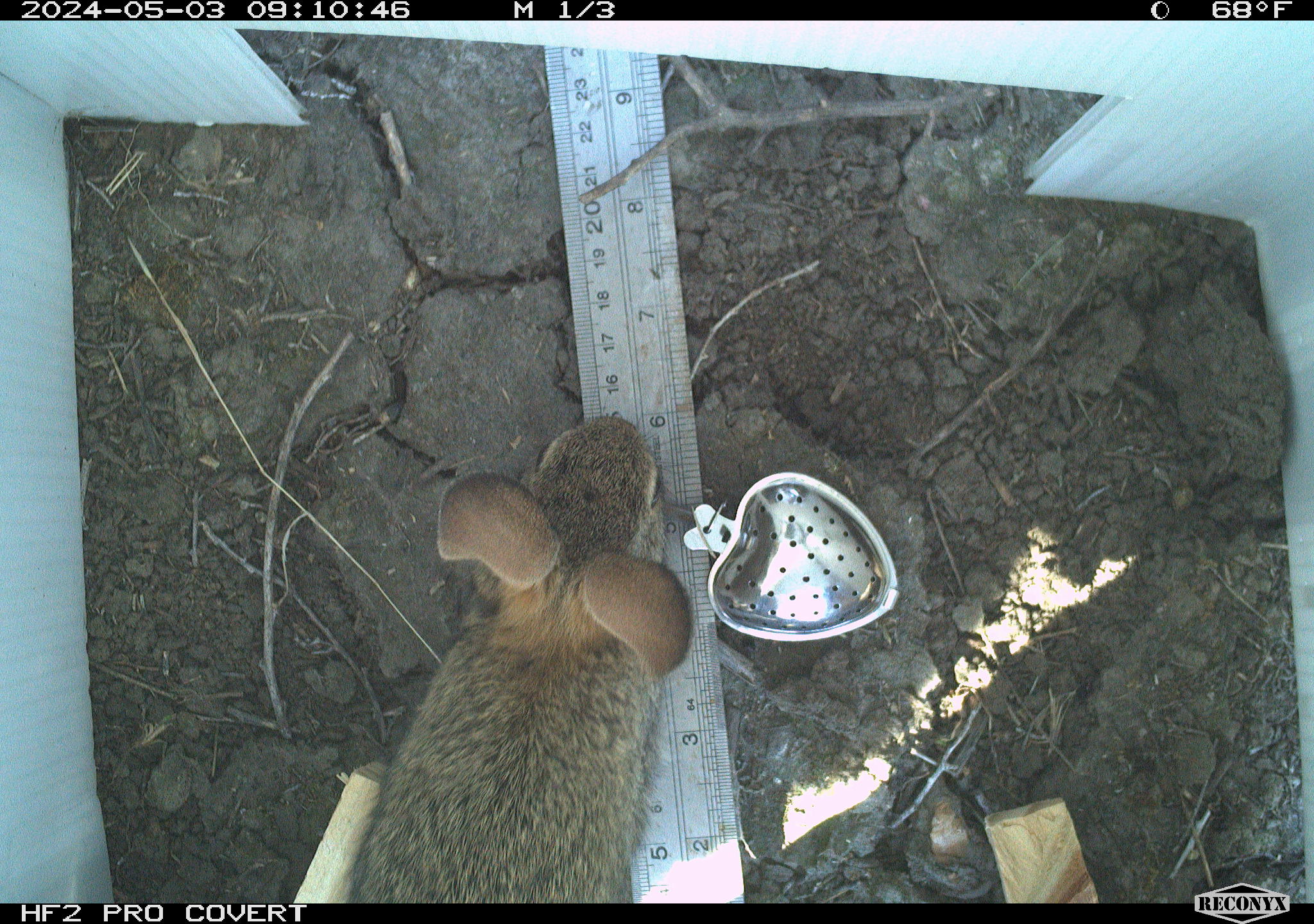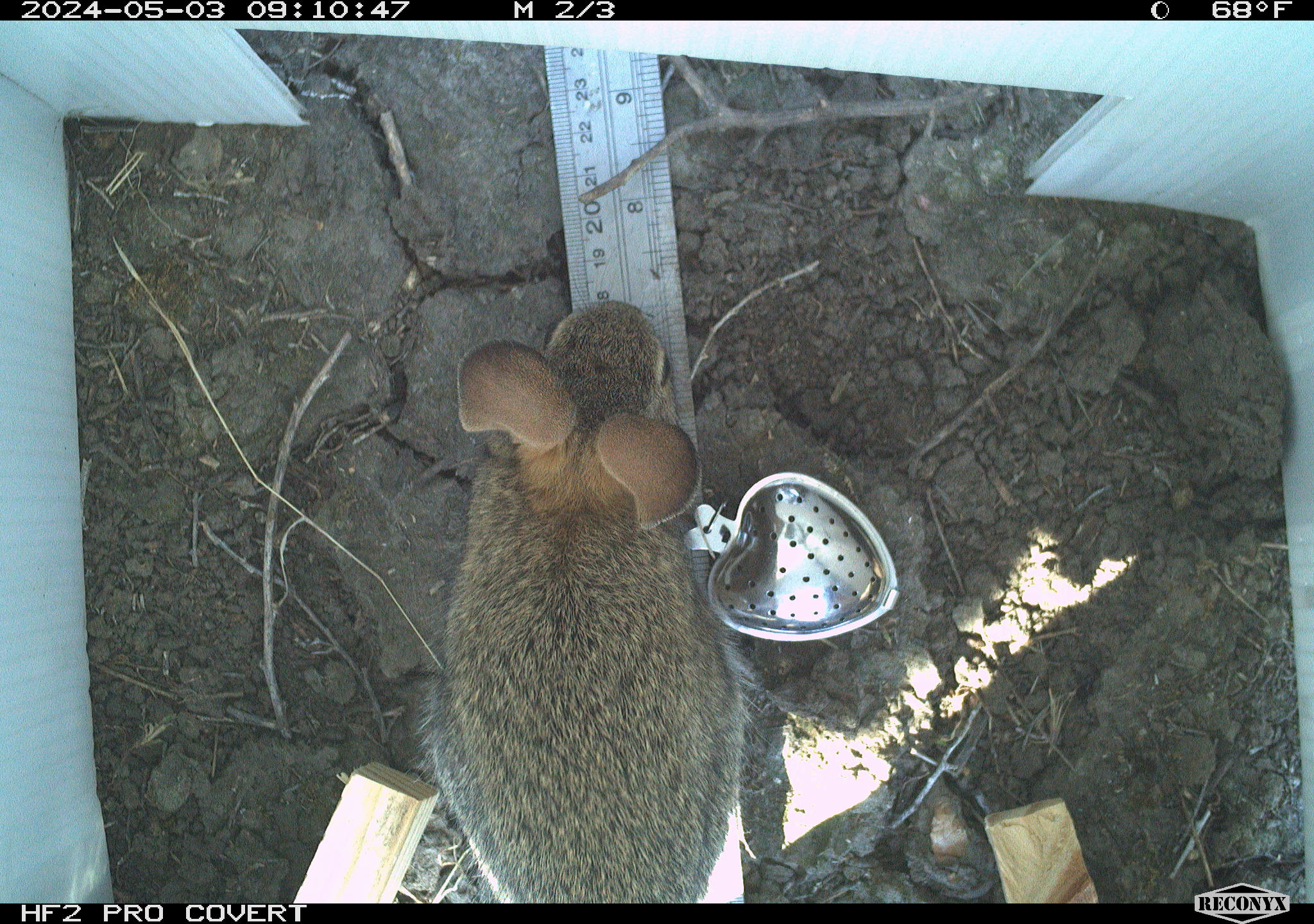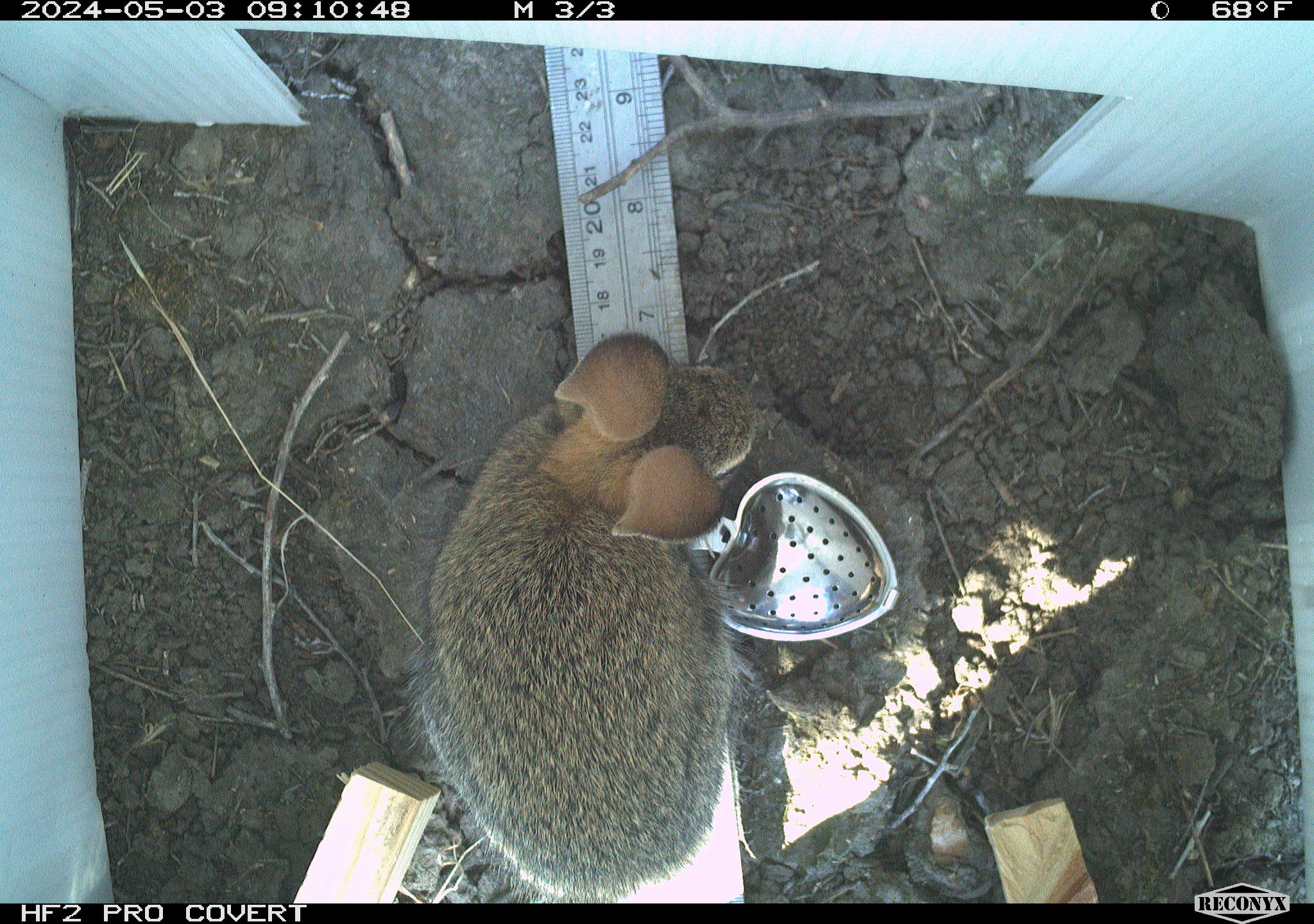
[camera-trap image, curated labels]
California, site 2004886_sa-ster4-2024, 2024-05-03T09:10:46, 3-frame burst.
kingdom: Animalia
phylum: Chordata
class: Mammalia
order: Lagomorpha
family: Leporidae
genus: Sylvilagus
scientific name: Sylvilagus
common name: cottontail rabbits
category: sylvilagus species